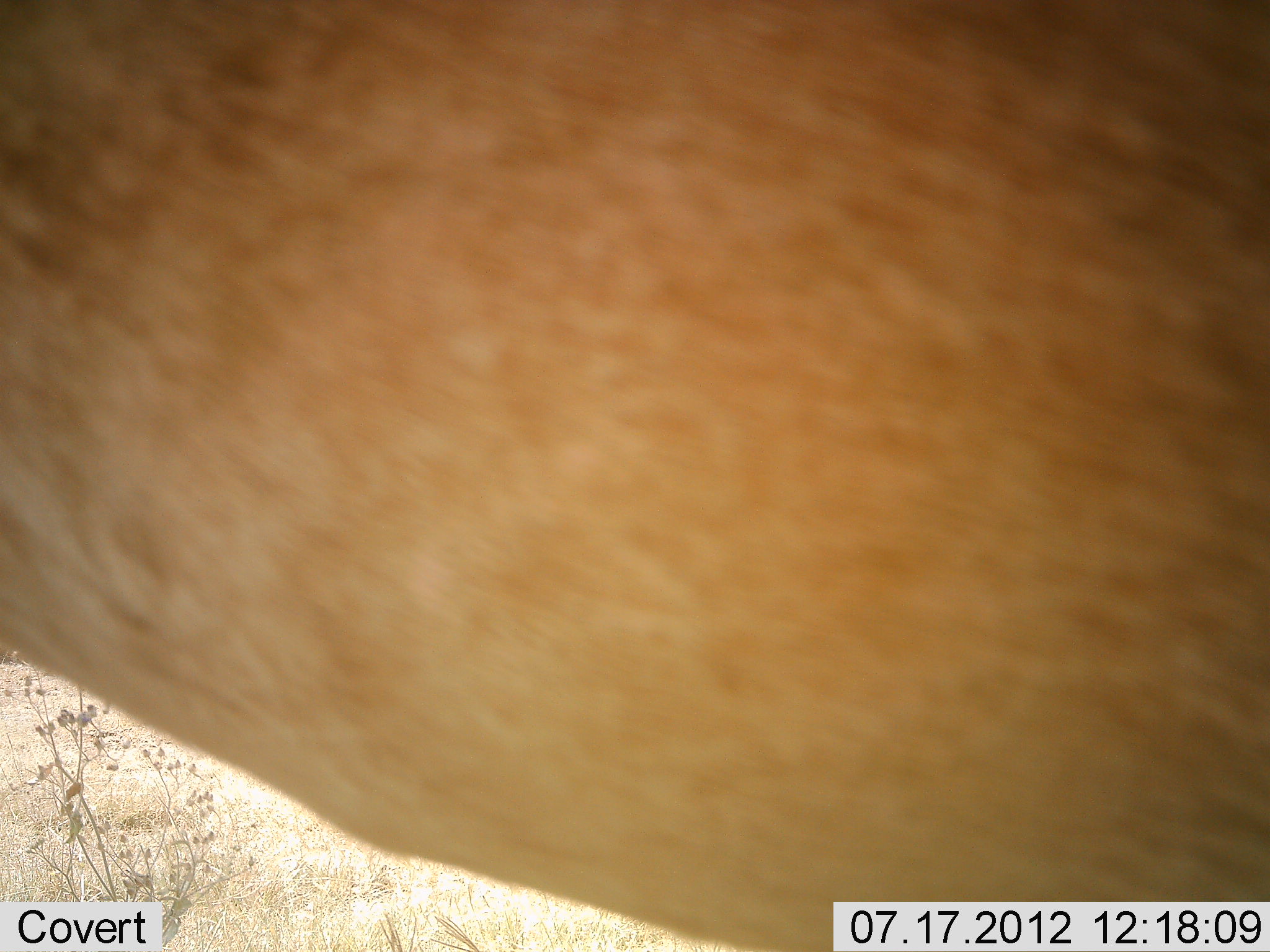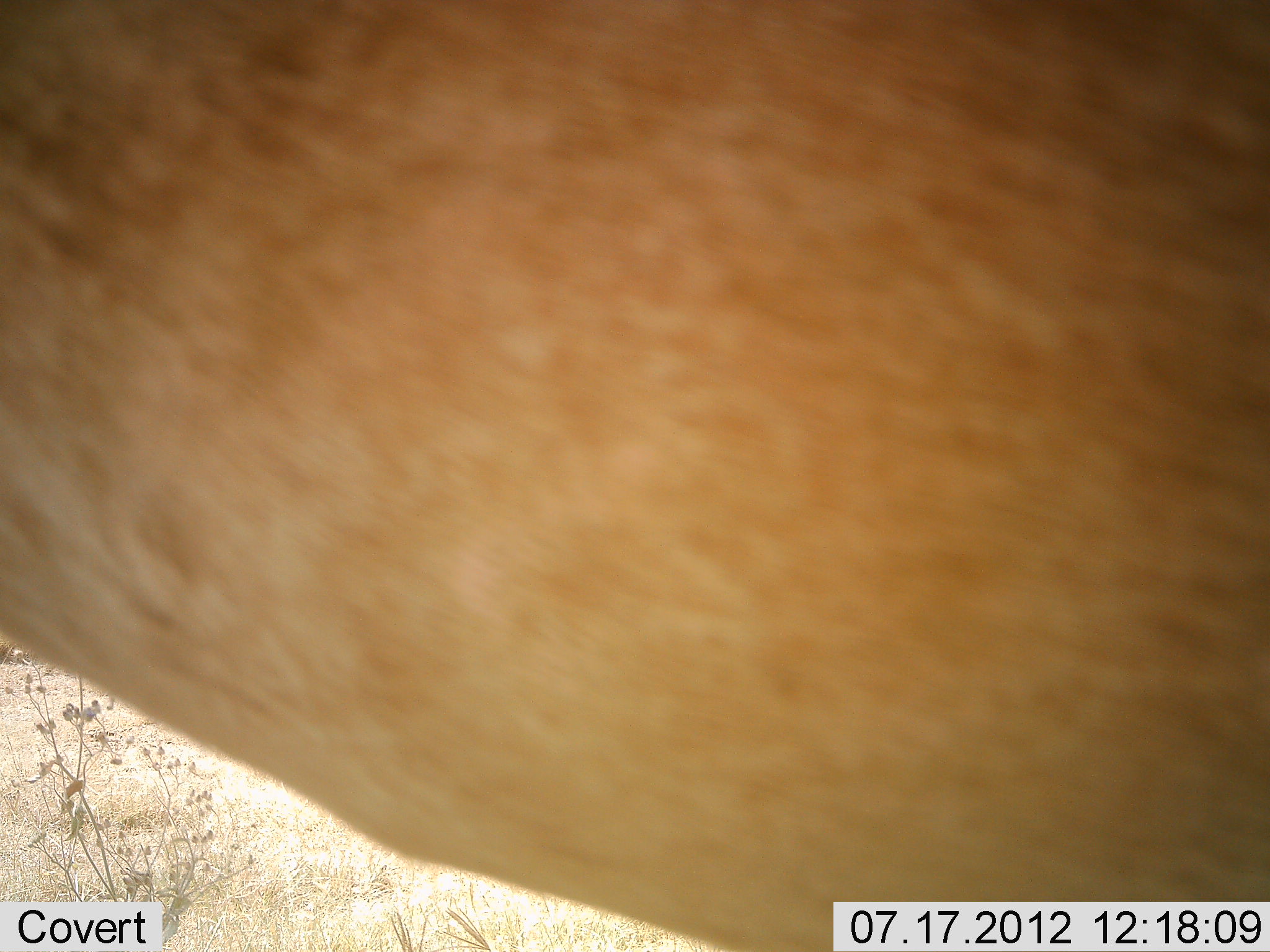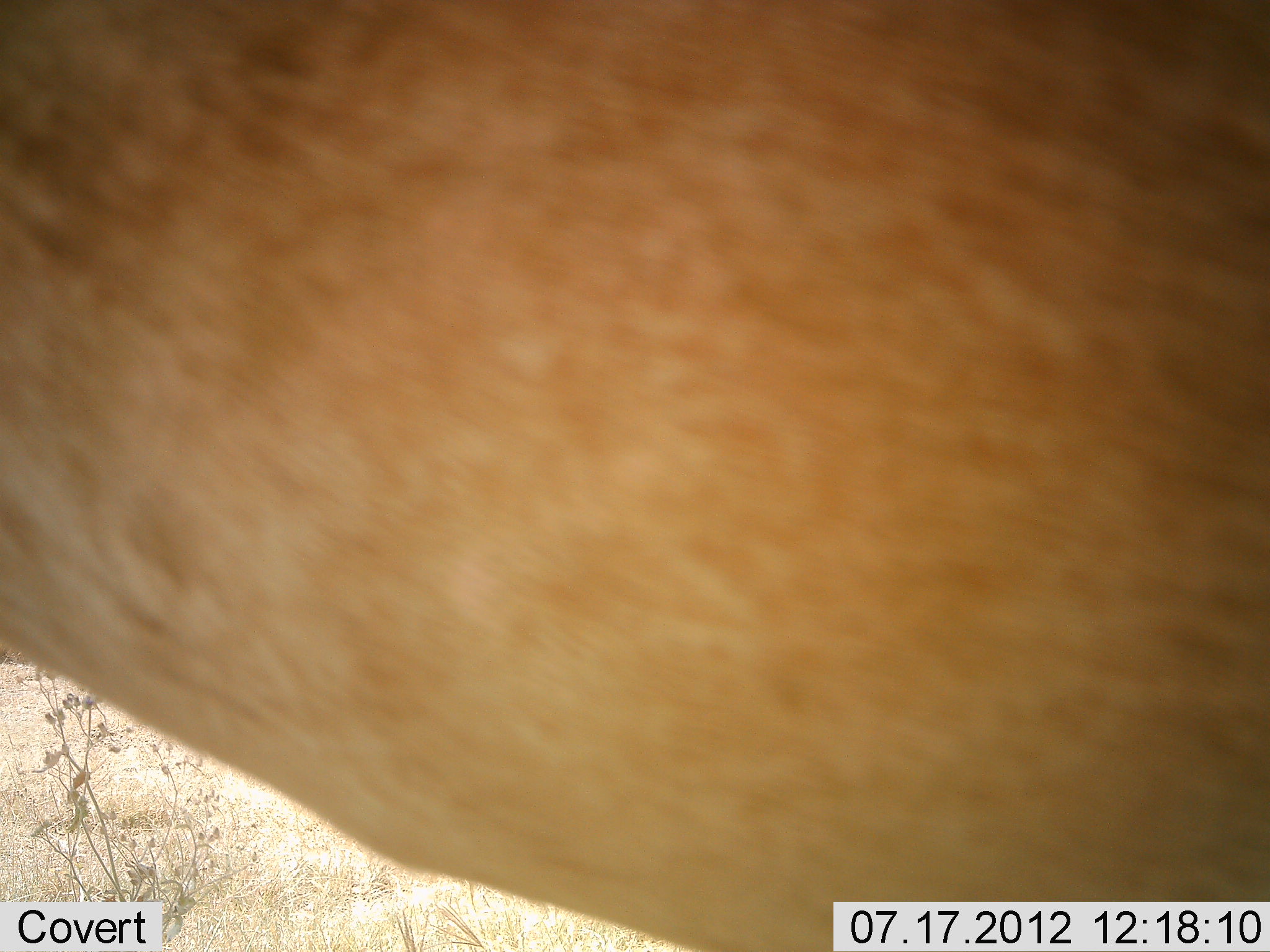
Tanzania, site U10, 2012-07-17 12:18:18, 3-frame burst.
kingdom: Animalia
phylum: Chordata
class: Mammalia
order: Artiodactyla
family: Bovidae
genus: Alcelaphus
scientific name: Alcelaphus buselaphus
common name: hartebeest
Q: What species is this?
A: Hartebeest (Alcelaphus buselaphus).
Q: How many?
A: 1.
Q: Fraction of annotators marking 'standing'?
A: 100%.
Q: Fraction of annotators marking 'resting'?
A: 0%.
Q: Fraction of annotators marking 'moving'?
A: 0%.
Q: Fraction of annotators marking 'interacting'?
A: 0%.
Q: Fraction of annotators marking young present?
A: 0%.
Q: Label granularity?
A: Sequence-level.